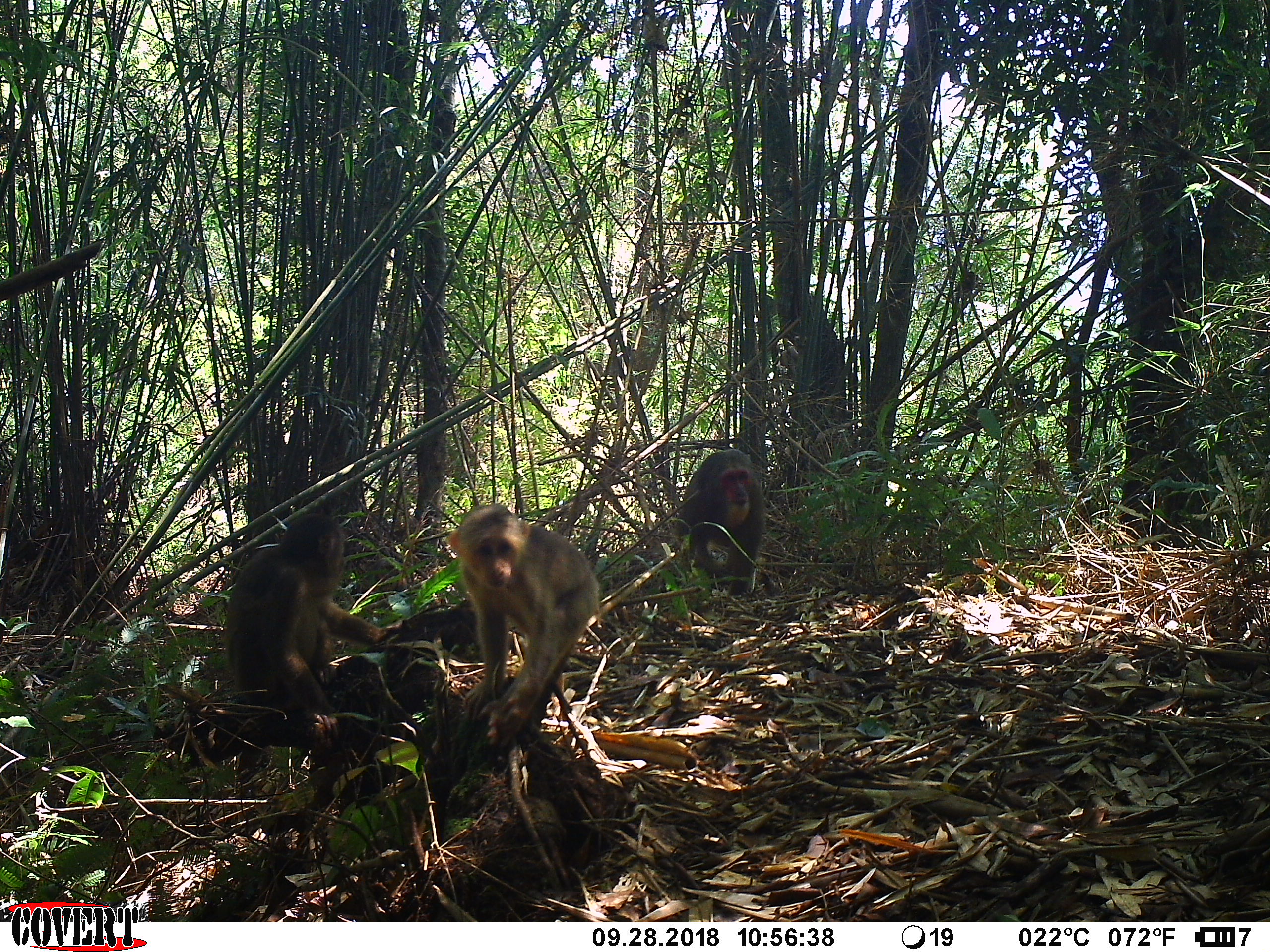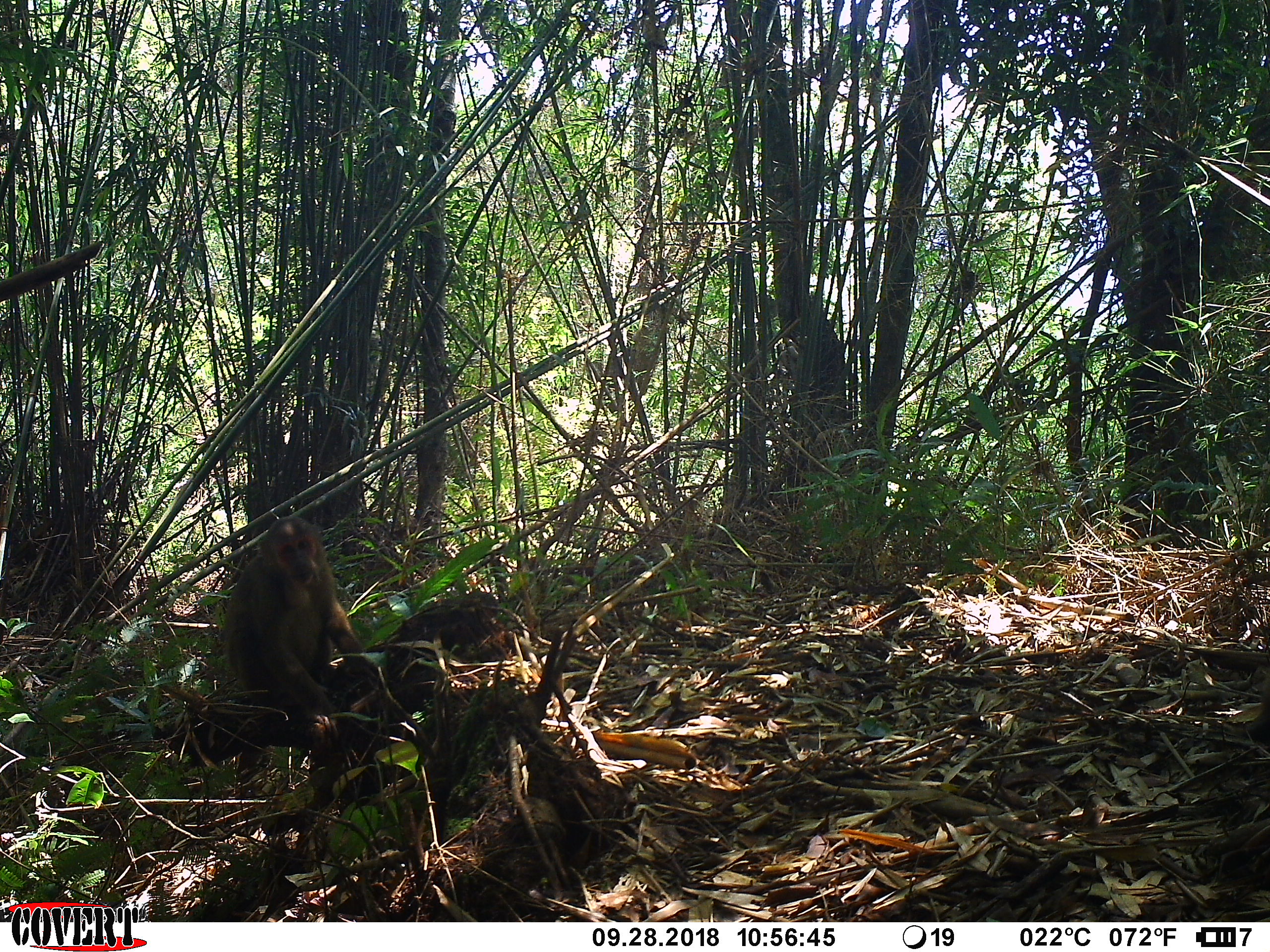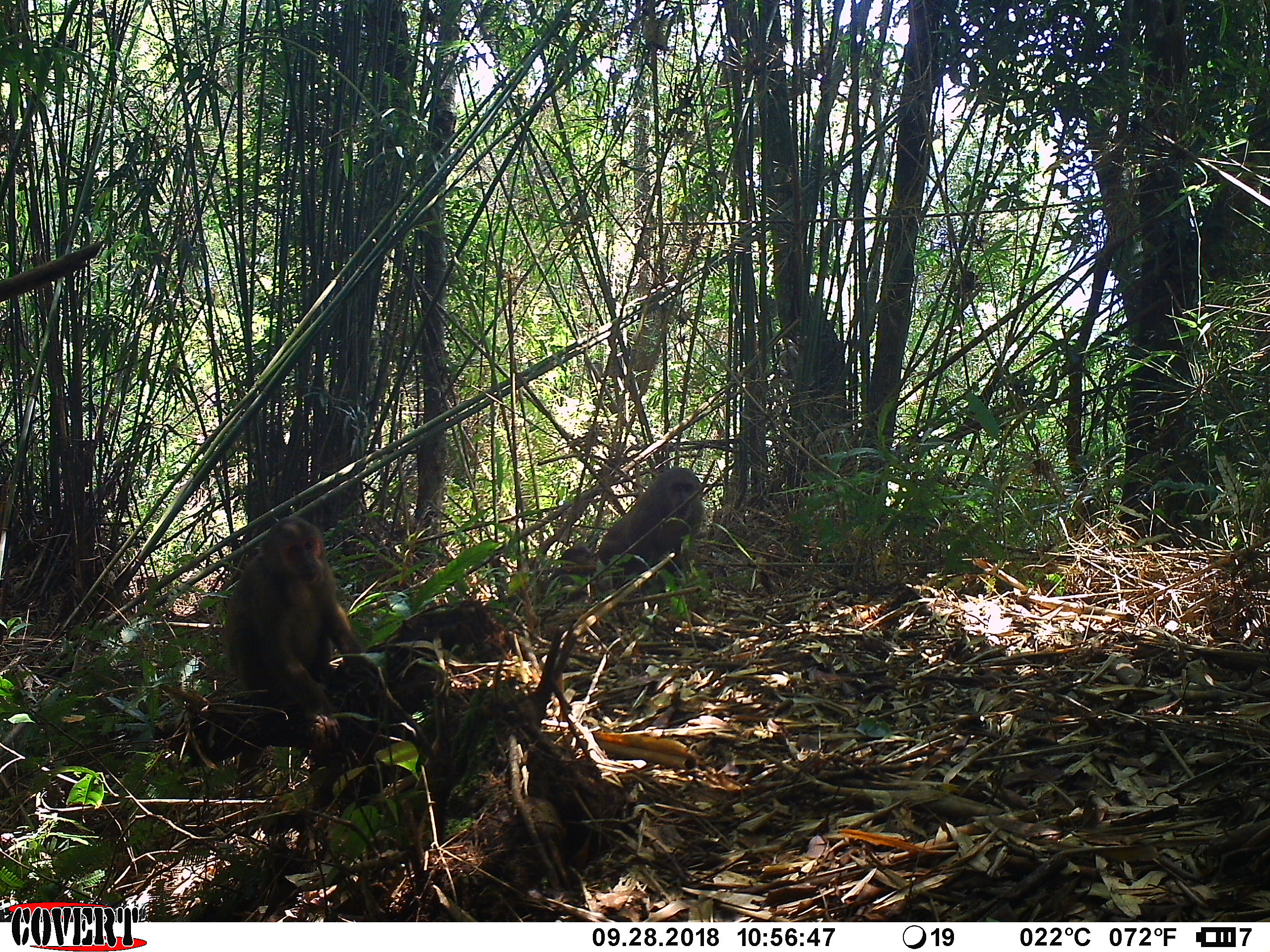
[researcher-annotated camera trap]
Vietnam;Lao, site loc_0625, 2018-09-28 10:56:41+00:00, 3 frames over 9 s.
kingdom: Animalia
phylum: Chordata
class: Mammalia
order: Primates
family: Cercopithecidae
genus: Macaca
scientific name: Macaca arctoides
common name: stump-tailed macaque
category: stump tailed macaque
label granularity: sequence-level